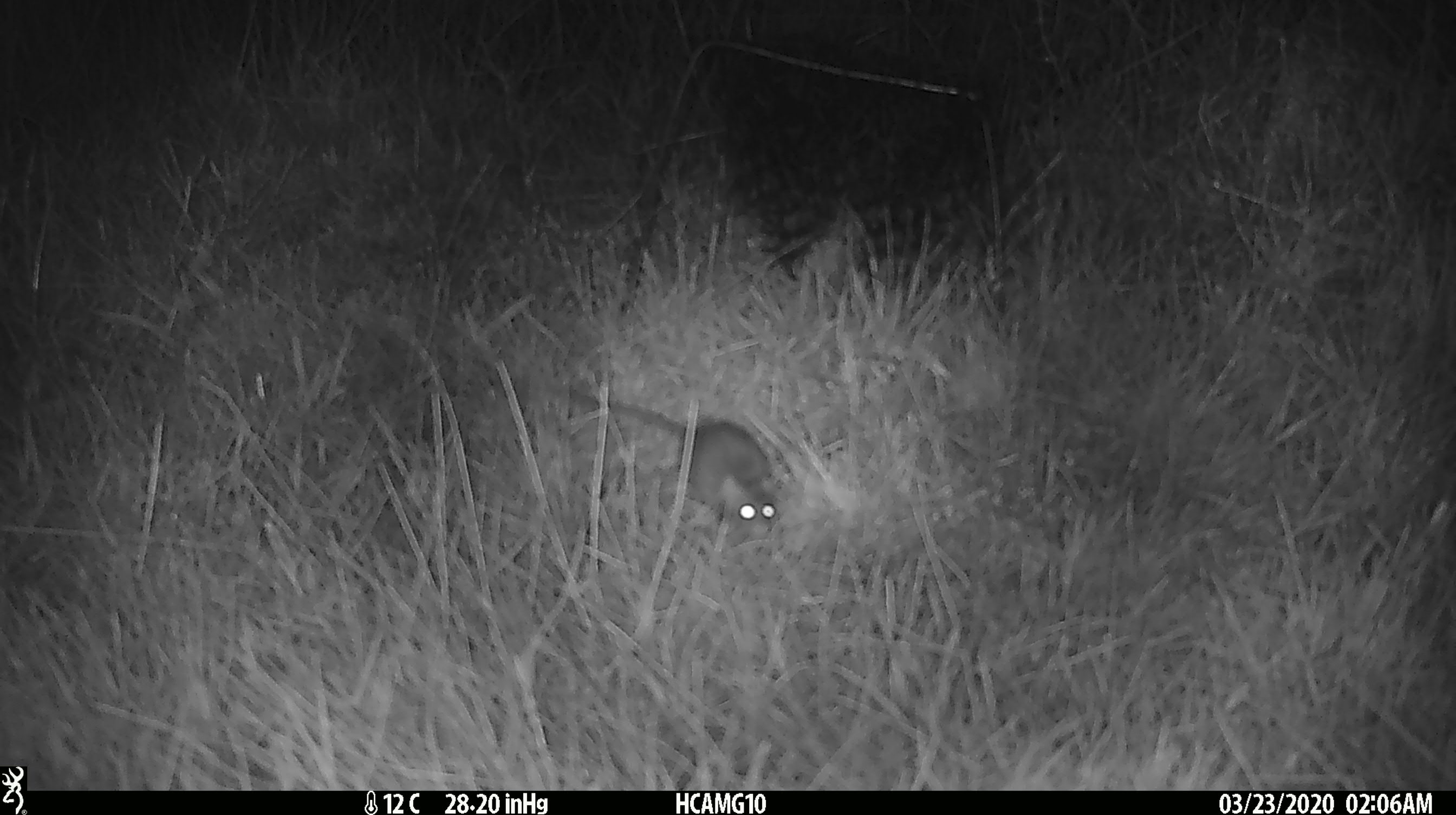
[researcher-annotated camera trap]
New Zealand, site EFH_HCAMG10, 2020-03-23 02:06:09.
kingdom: Animalia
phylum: Chordata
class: Mammalia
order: Rodentia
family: Muridae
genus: Mus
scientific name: Mus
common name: mouse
Mouse (Mus).